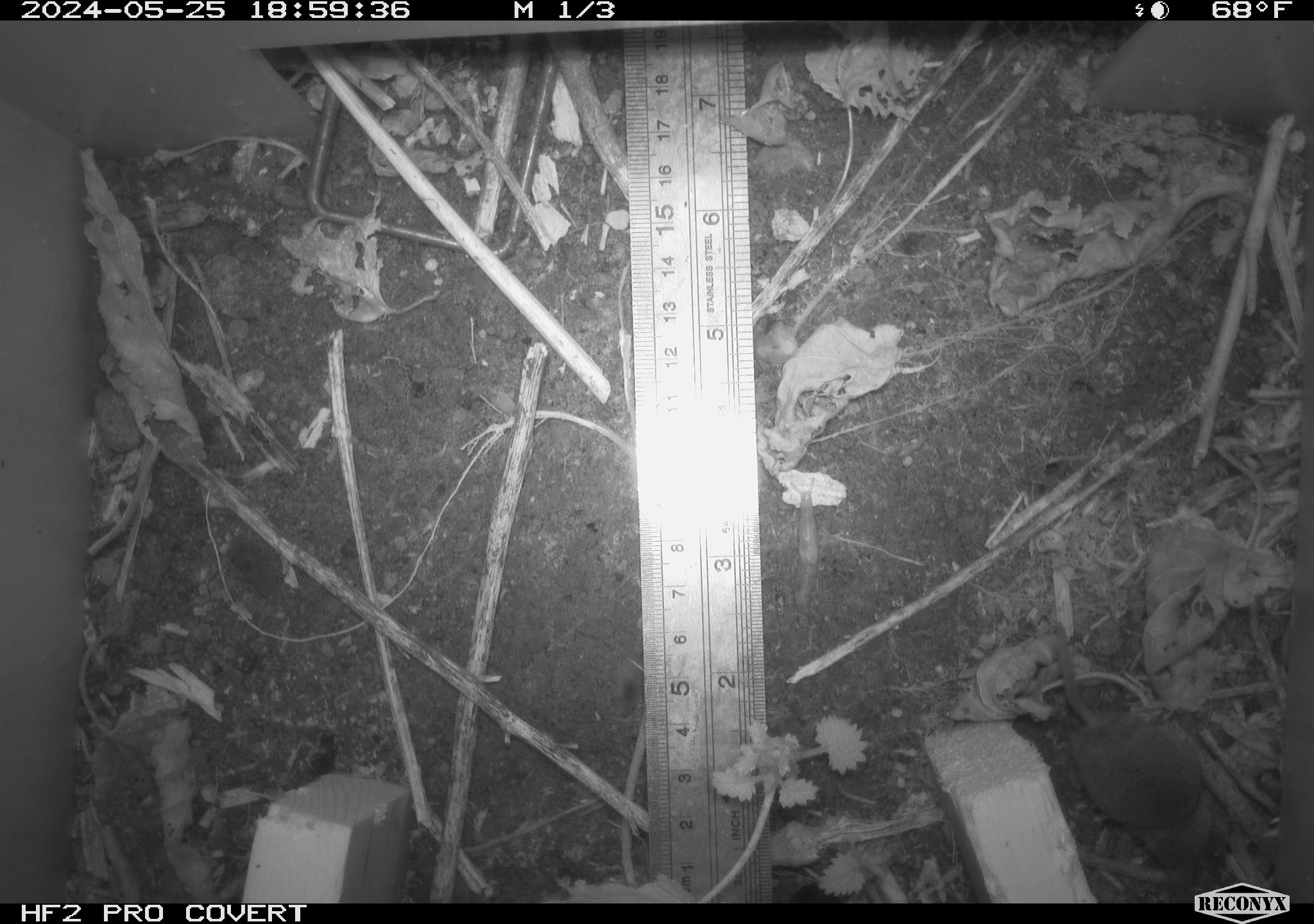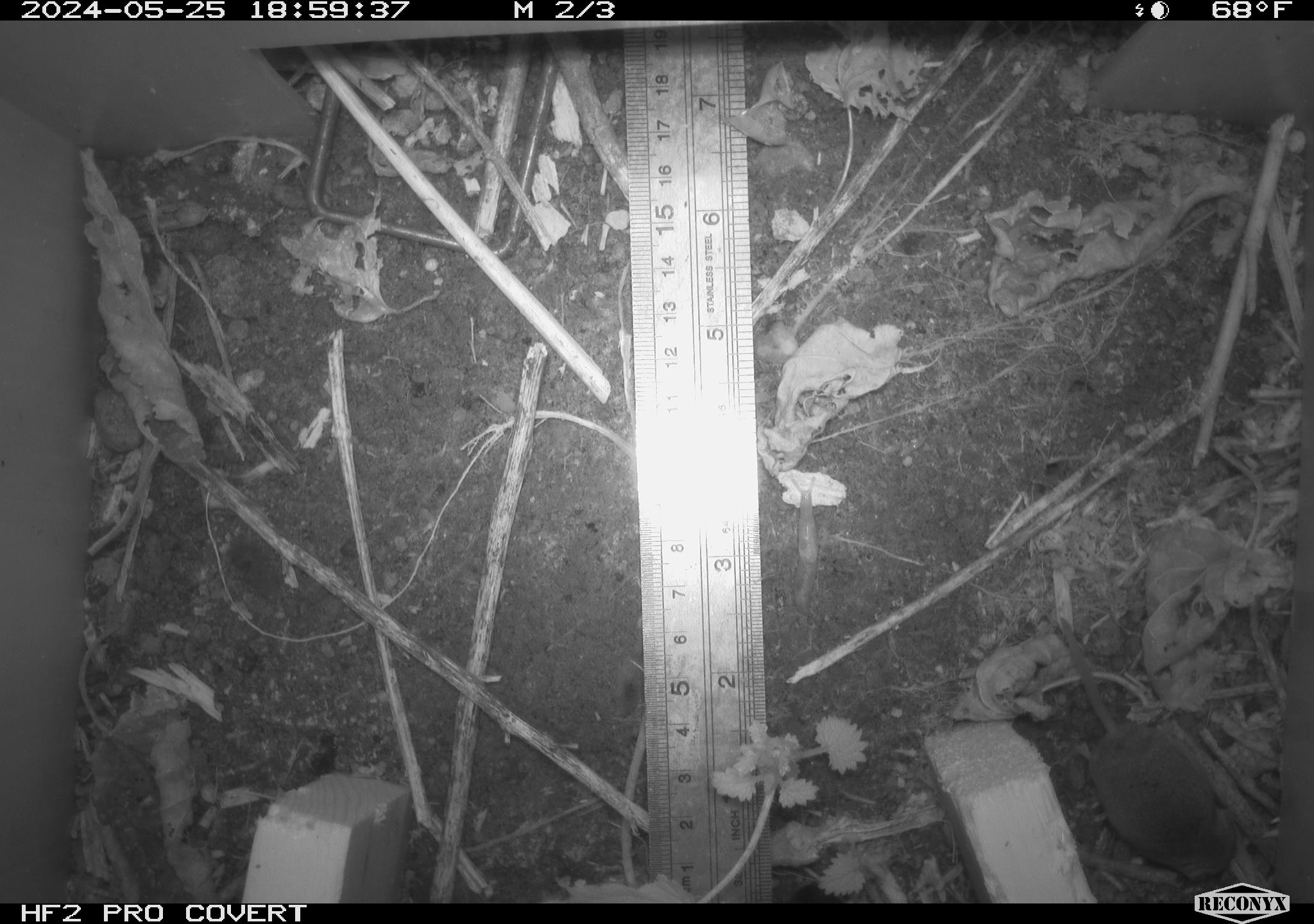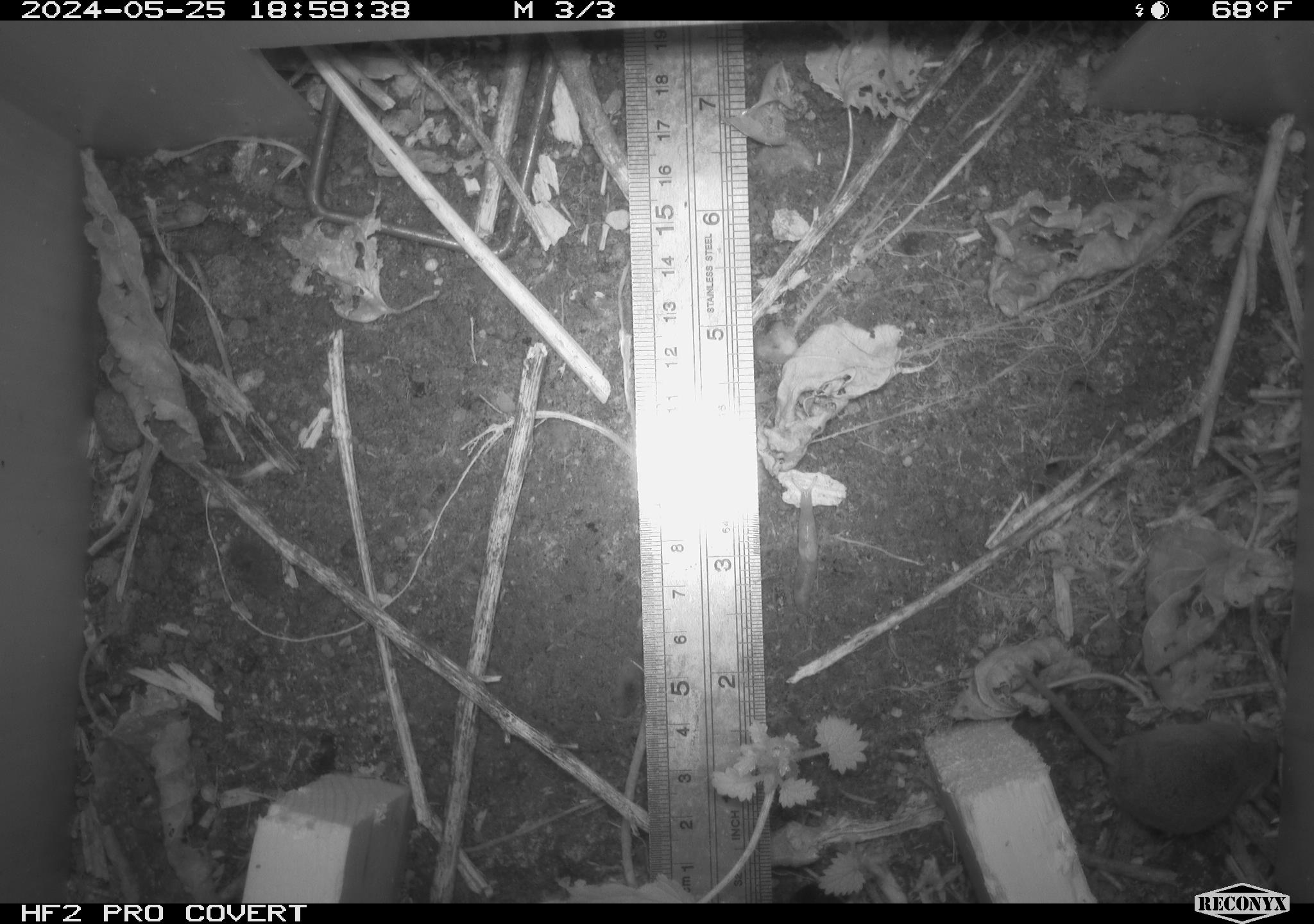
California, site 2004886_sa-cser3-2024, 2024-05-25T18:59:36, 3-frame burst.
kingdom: Animalia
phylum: Chordata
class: Mammalia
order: Eulipotyphla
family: Soricidae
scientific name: Soricidae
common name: shrews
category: soricidae family